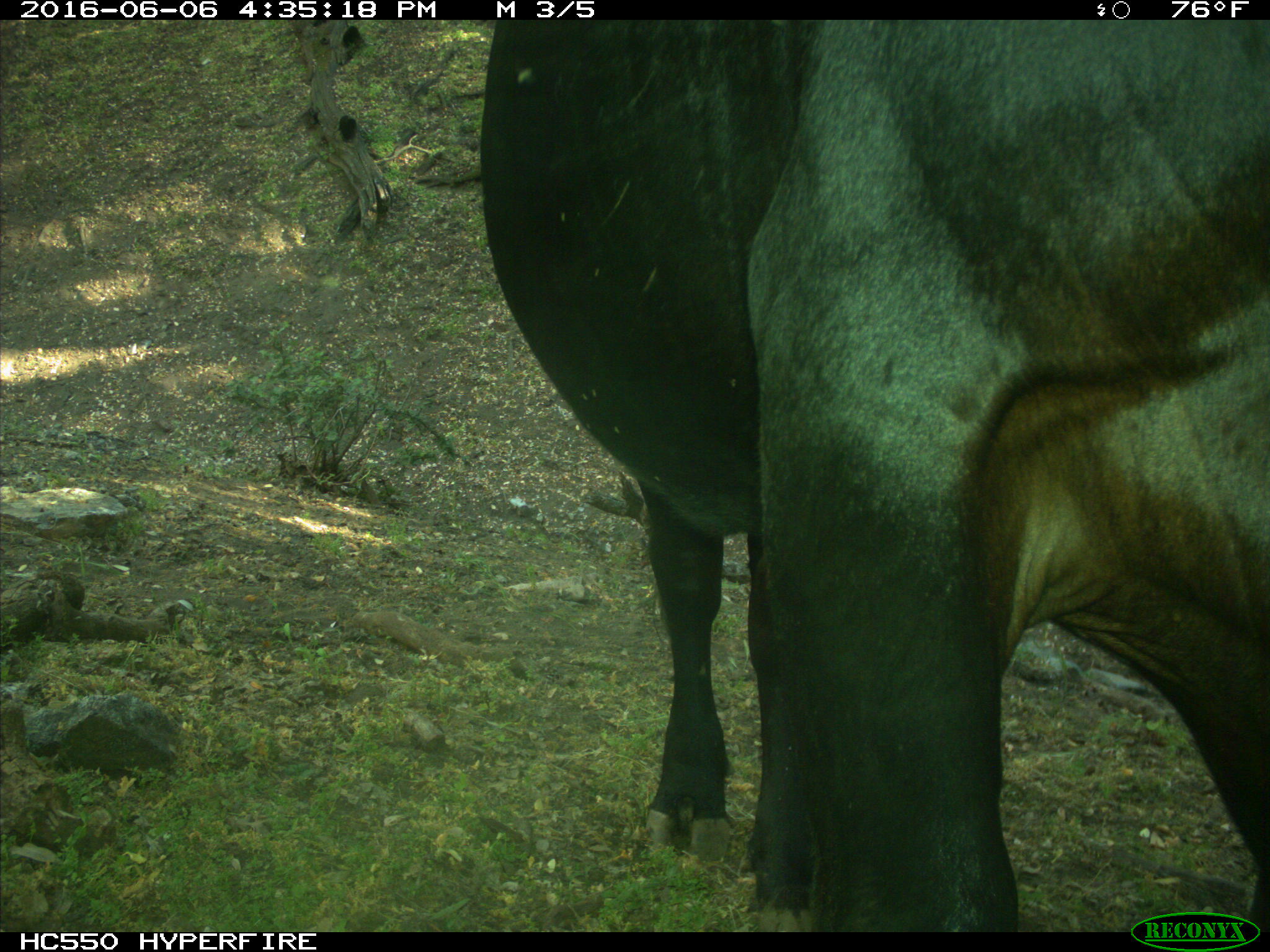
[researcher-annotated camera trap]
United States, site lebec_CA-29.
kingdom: Animalia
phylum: Chordata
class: Mammalia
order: Artiodactyla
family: Bovidae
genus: Bos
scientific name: Bos taurus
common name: domestic cow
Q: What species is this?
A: Bos taurus (domestic cow).